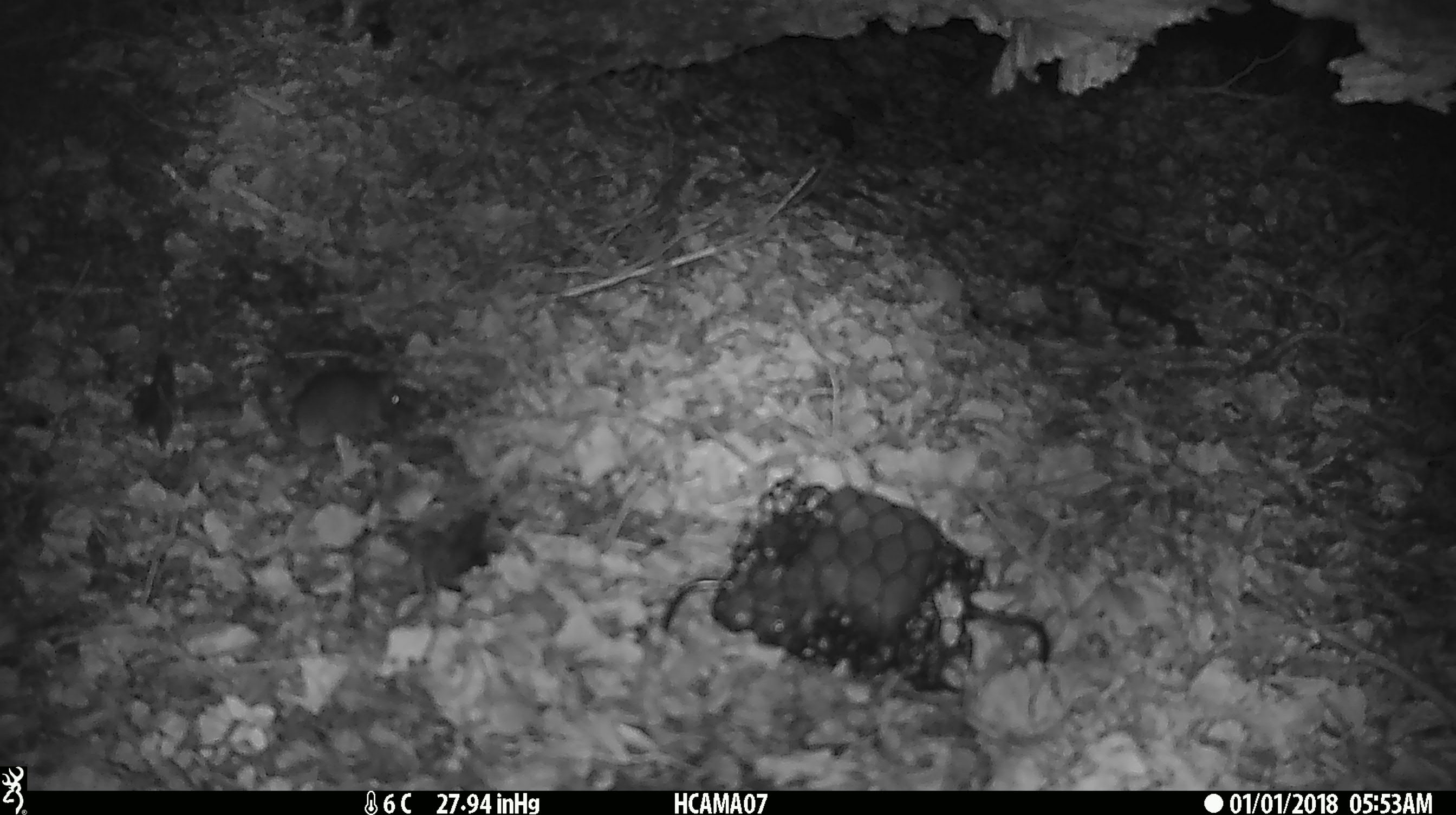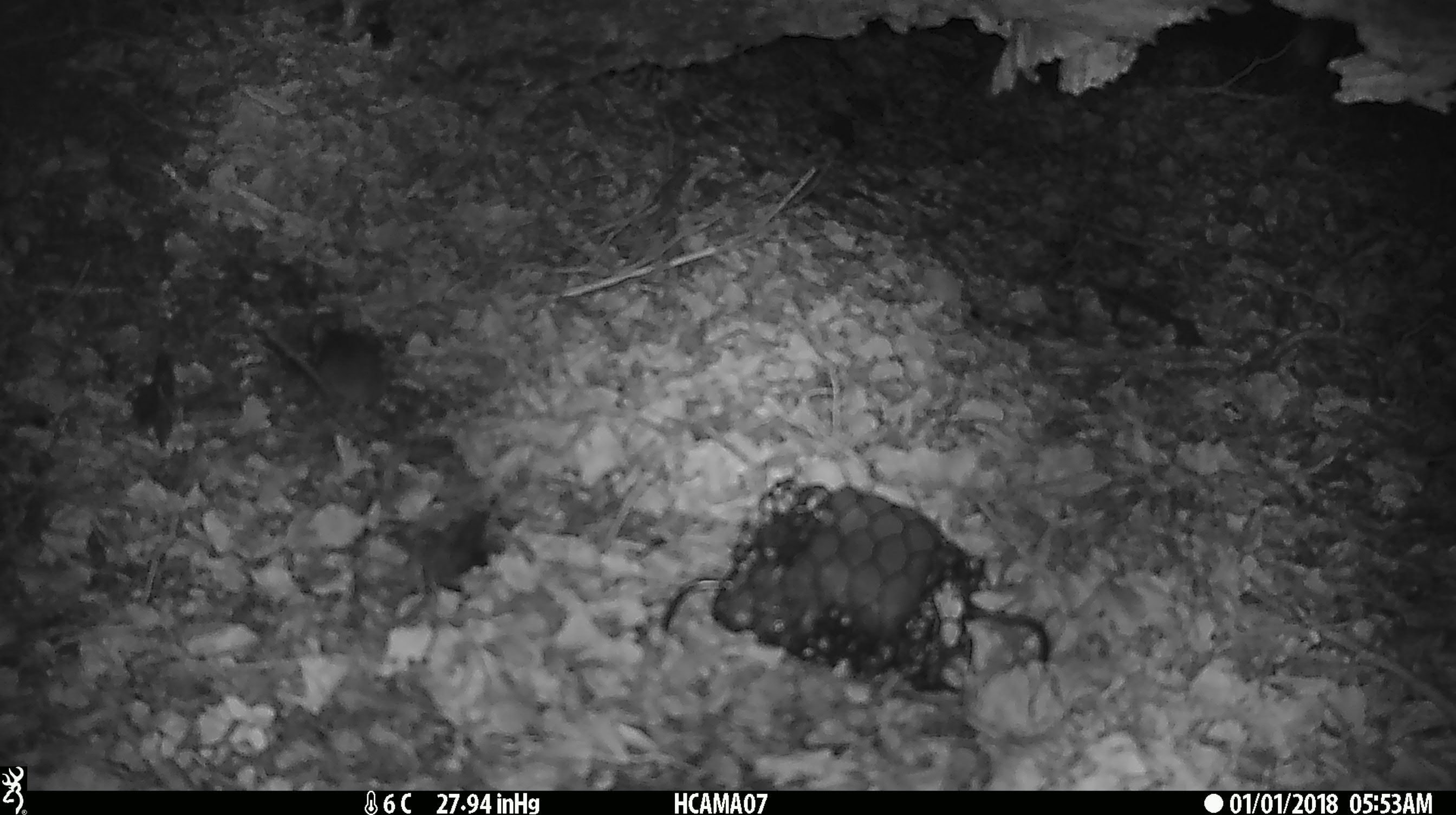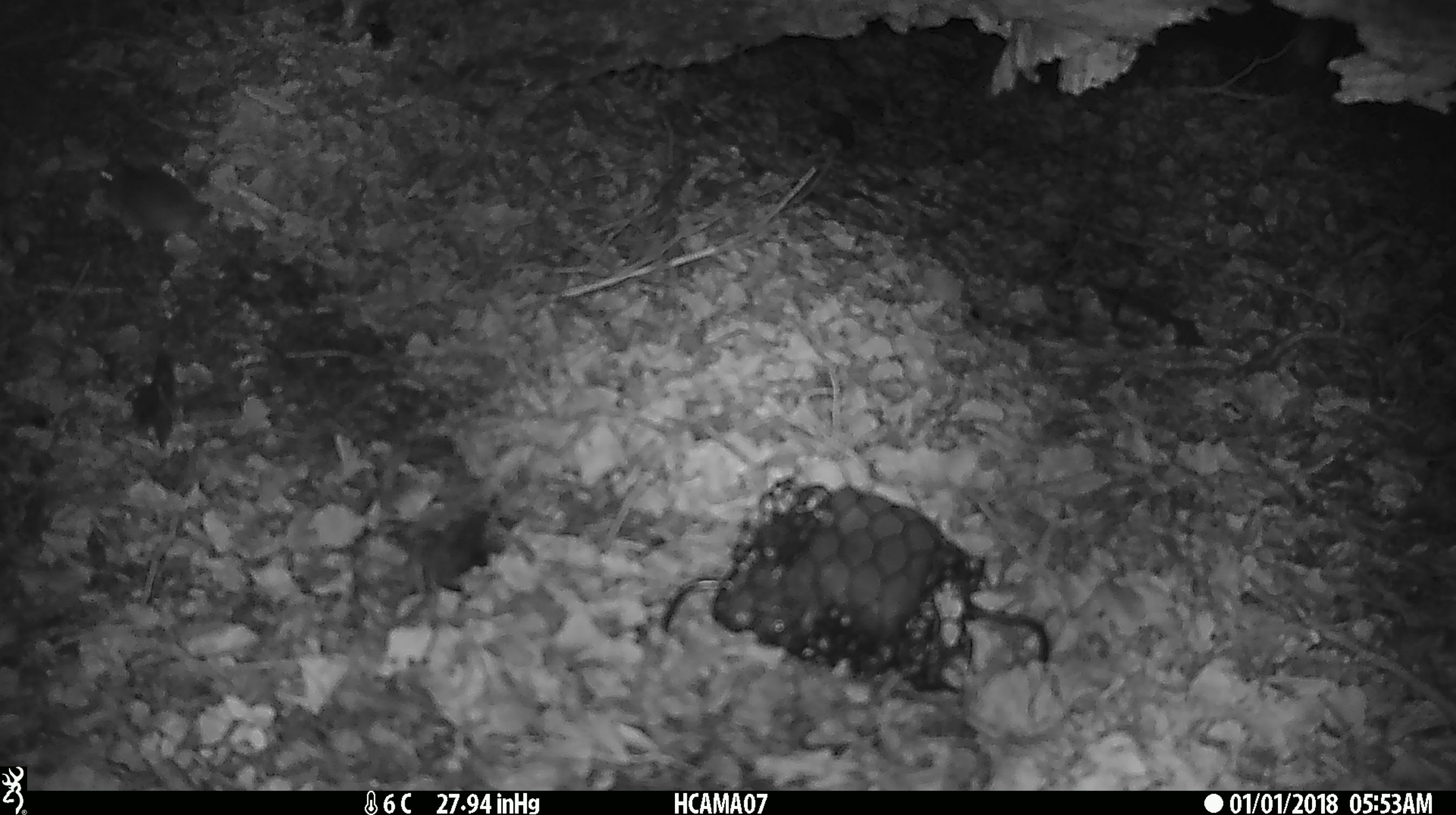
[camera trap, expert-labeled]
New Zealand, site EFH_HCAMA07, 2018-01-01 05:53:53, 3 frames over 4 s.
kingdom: Animalia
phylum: Chordata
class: Mammalia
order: Rodentia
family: Muridae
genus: Mus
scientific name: Mus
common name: mouse